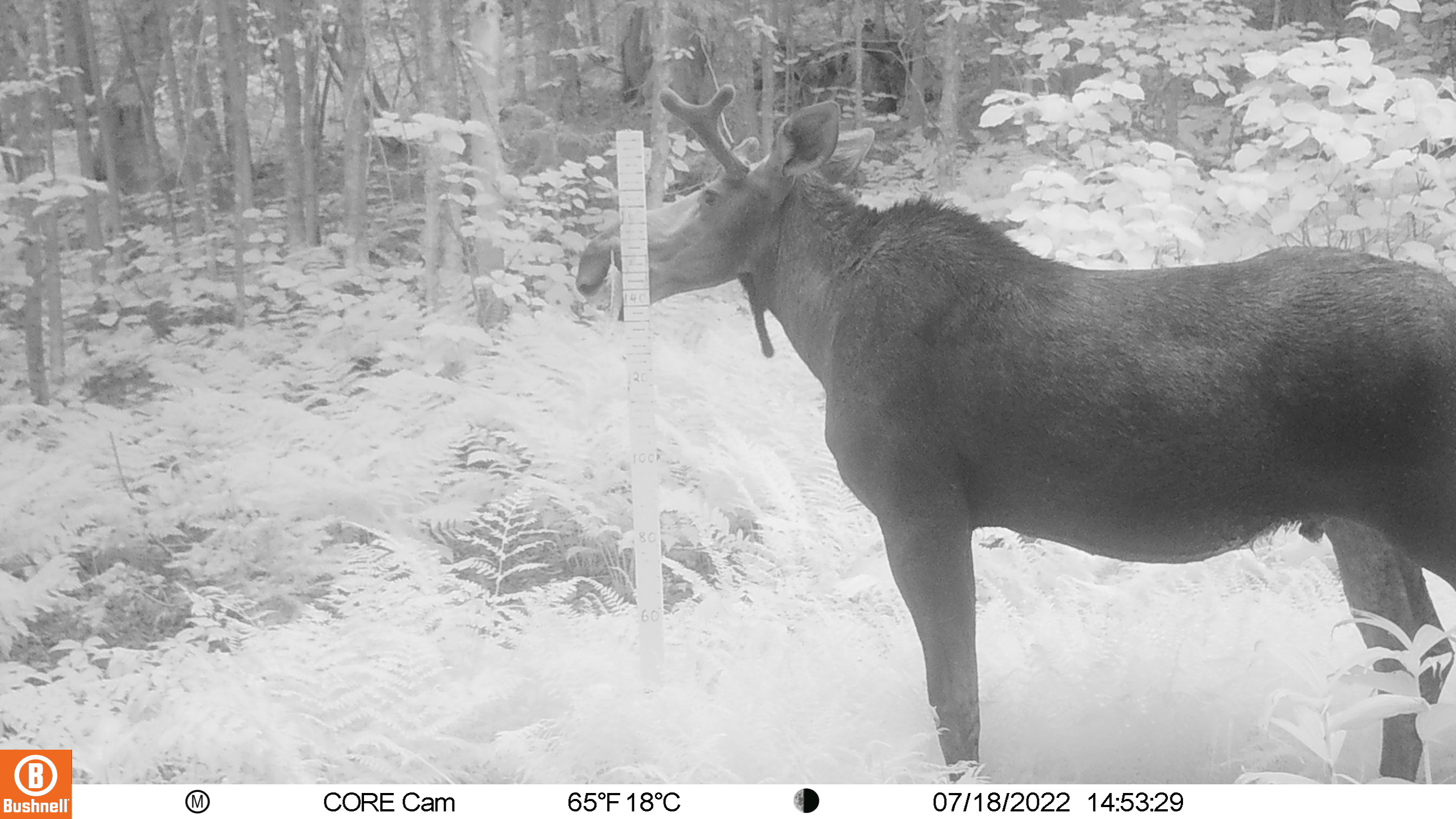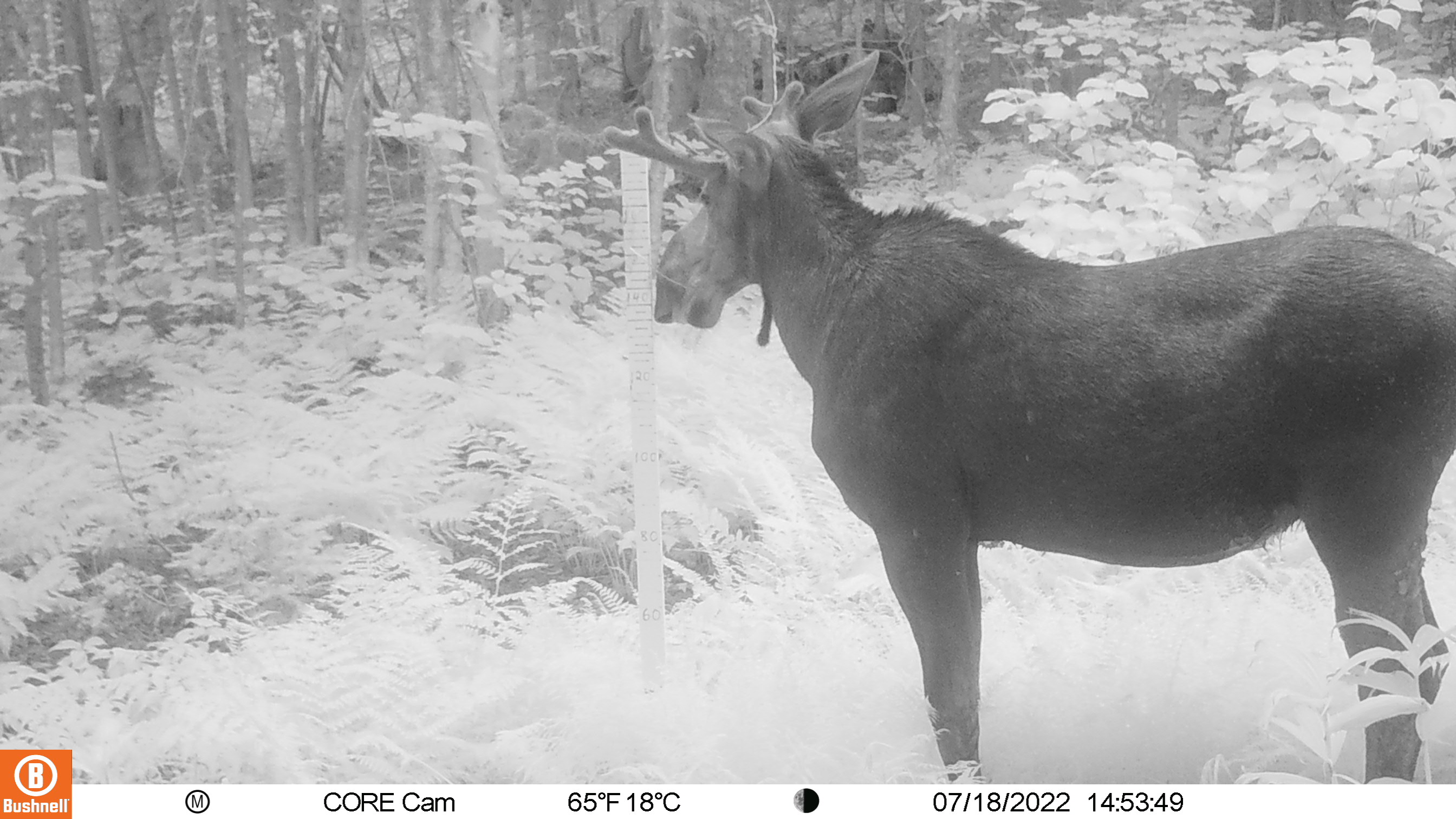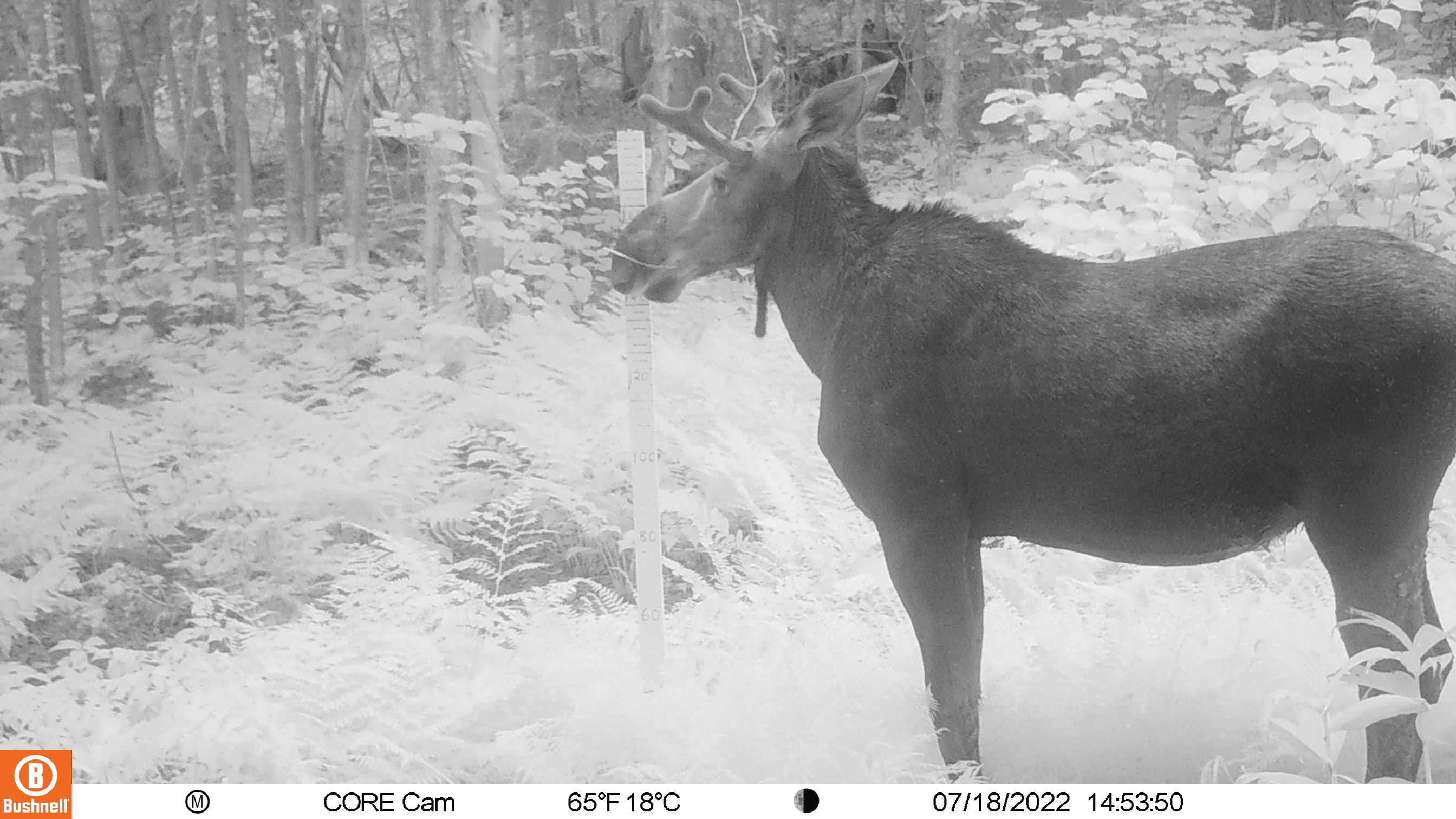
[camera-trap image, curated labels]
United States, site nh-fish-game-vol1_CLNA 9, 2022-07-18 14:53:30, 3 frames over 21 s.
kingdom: Animalia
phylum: Chordata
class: Mammalia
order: Artiodactyla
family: Cervidae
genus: Alces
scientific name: Alces alces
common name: moose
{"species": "moose (Alces alces)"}